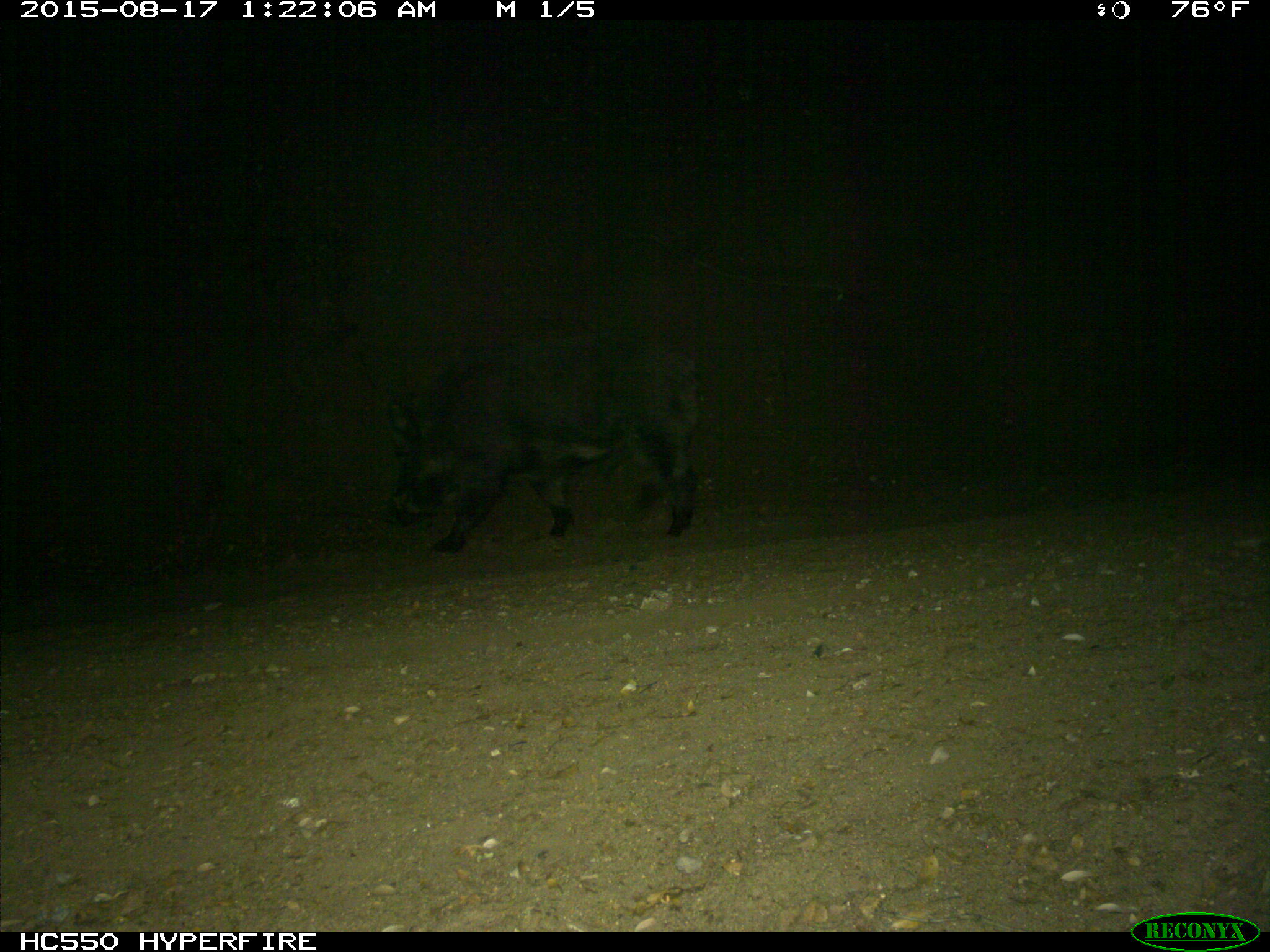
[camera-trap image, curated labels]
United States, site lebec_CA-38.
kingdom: Animalia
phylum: Chordata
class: Mammalia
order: Artiodactyla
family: Suidae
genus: Sus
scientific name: Sus scrofa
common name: wild boar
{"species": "Sus scrofa (wild boar)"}